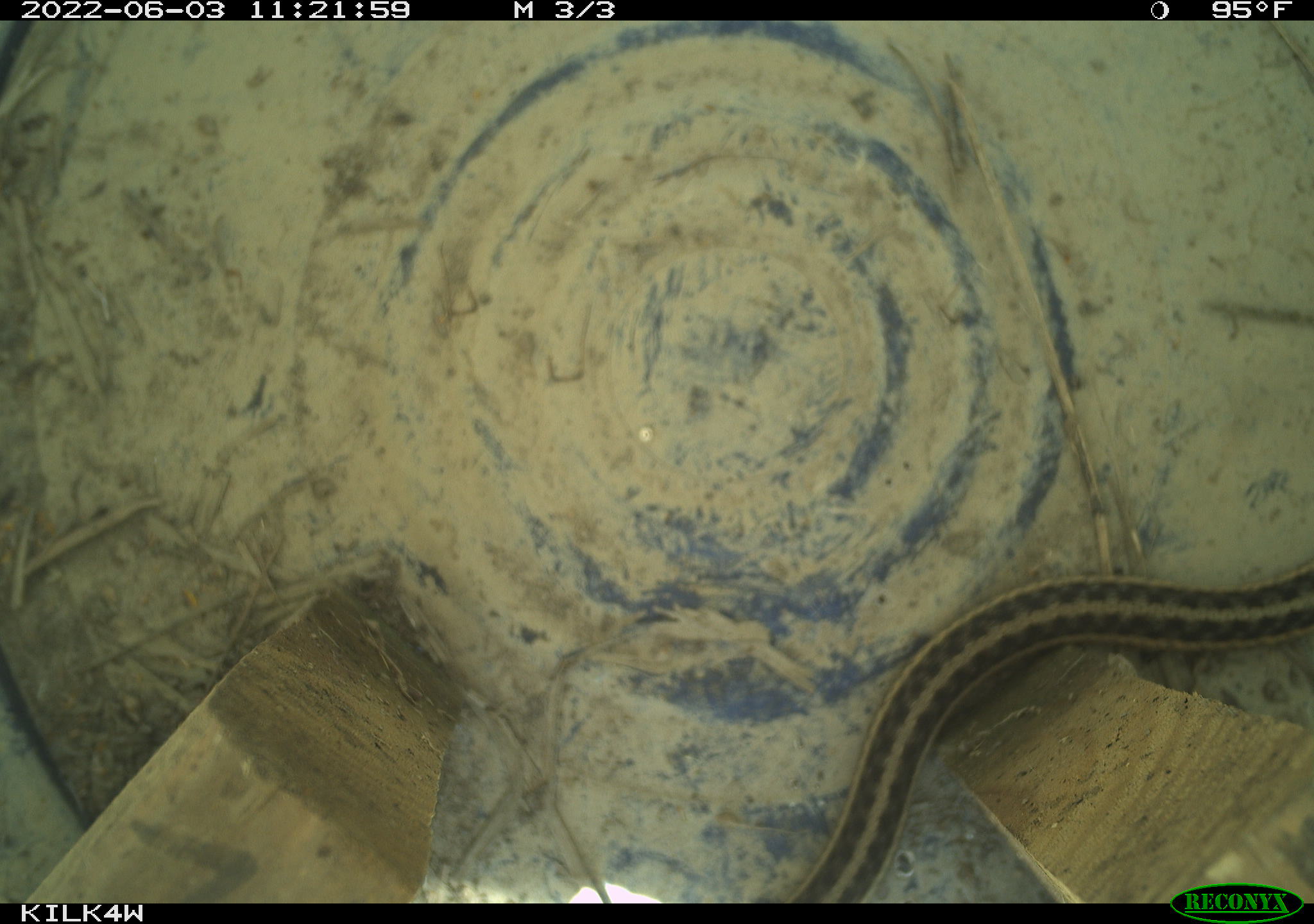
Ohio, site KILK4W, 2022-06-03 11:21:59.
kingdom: Animalia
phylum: Chordata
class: Reptilia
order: Squamata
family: Colubridae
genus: Thamnophis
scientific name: Thamnophis sirtalis sirtalis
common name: eastern gartersnake